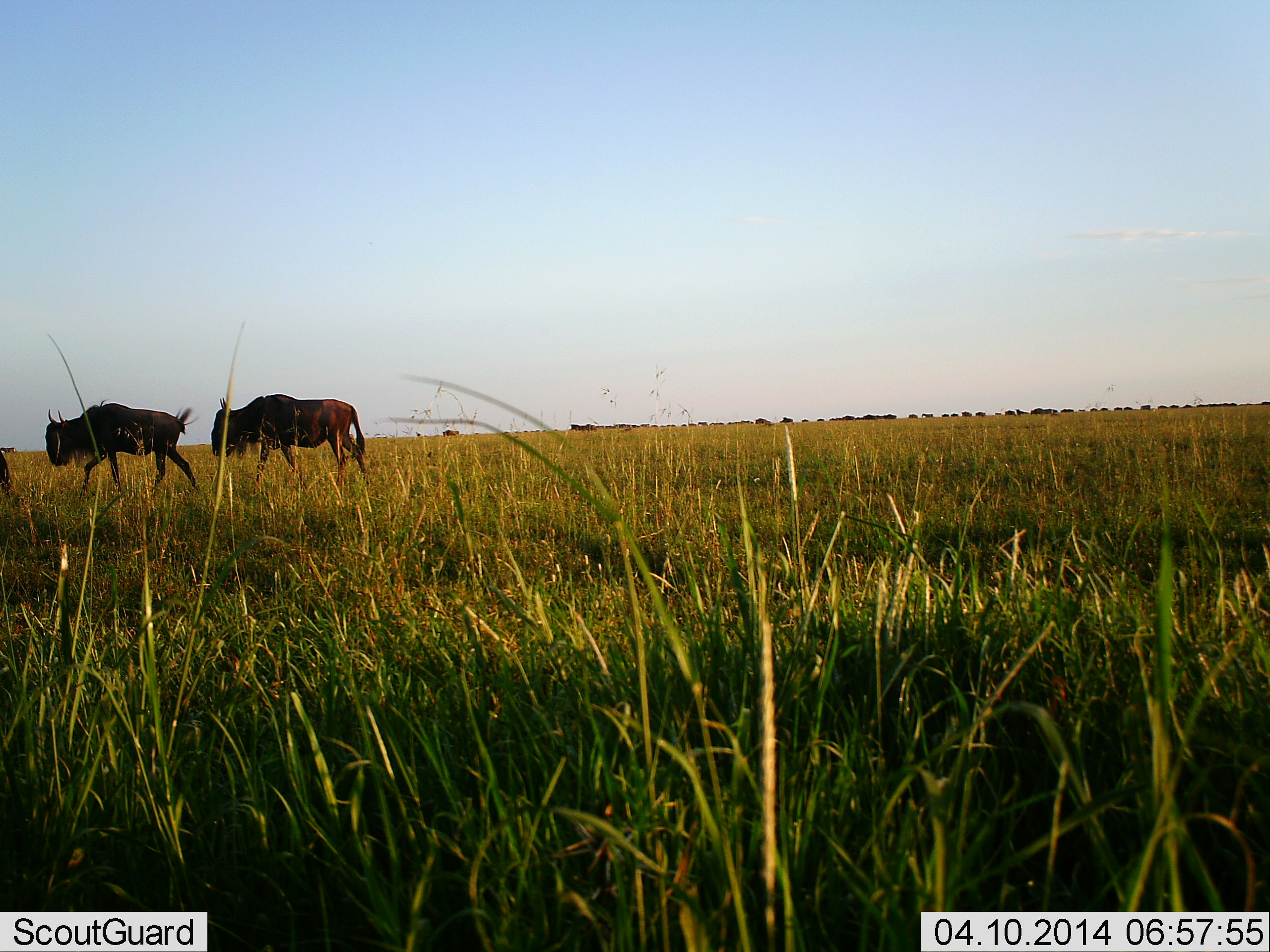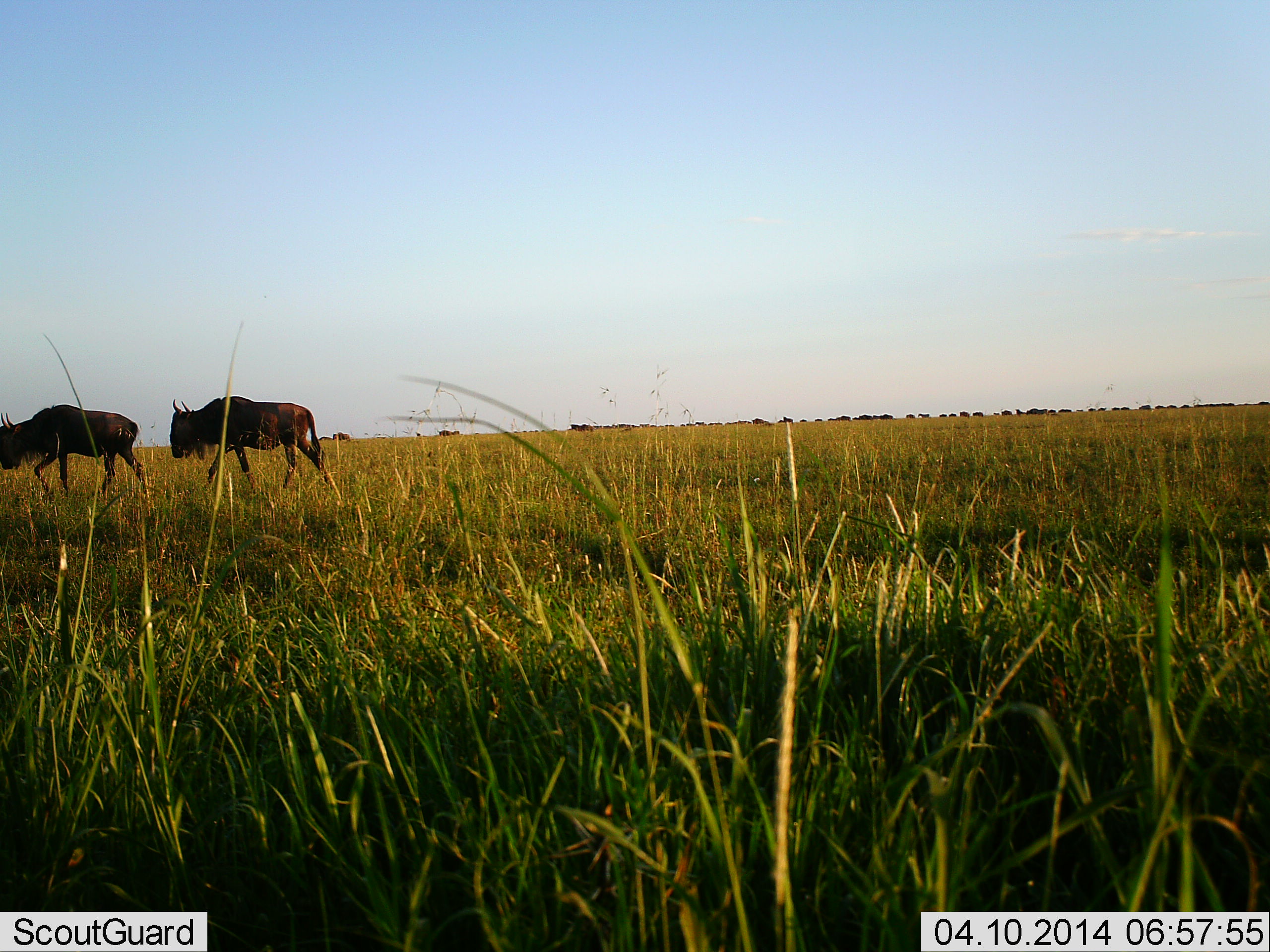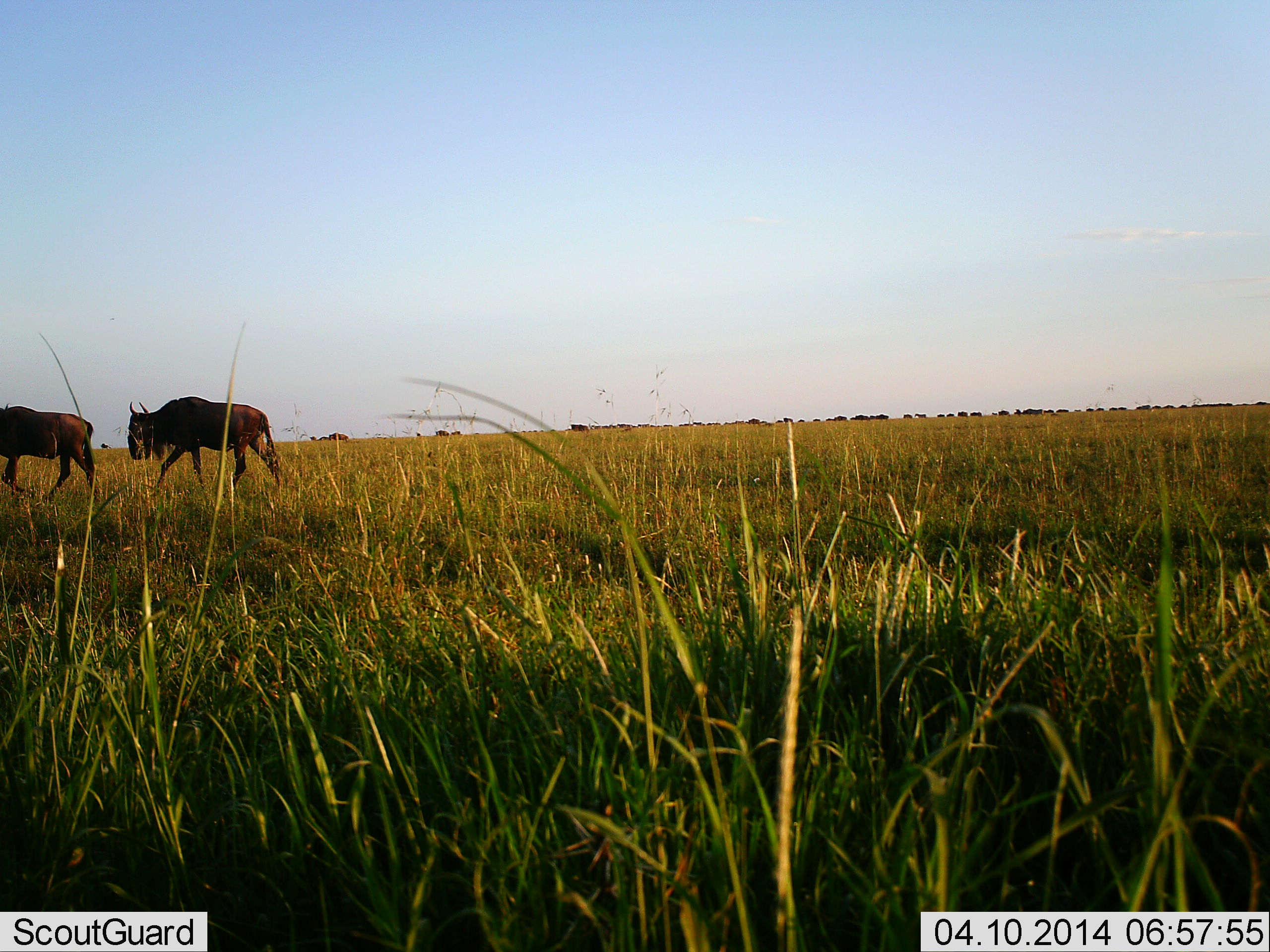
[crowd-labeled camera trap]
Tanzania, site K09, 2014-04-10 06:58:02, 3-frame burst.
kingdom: Animalia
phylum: Chordata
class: Mammalia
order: Artiodactyla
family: Bovidae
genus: Connochaetes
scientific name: Connochaetes taurinus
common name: blue wildebeest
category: wildebeest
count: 11-50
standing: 0%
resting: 0%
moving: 100%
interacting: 0%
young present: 0%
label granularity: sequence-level